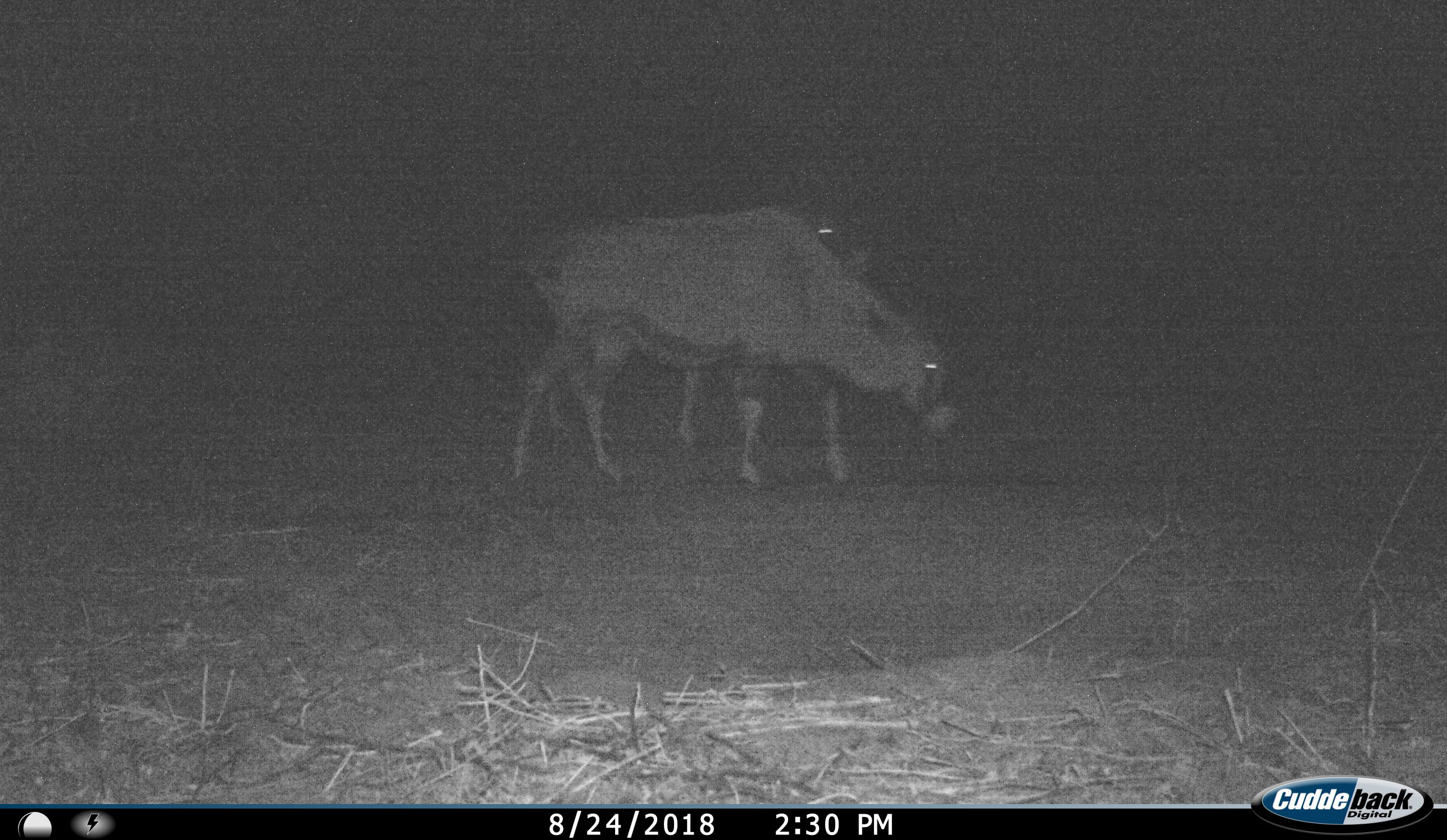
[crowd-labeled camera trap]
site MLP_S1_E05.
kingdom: Animalia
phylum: Chordata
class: Mammalia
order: Artiodactyla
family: Bovidae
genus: Oryx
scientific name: Oryx gazella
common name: gemsbok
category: oryx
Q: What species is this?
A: Oryx (gemsbok) (Oryx gazella).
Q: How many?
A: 2.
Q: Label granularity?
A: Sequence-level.